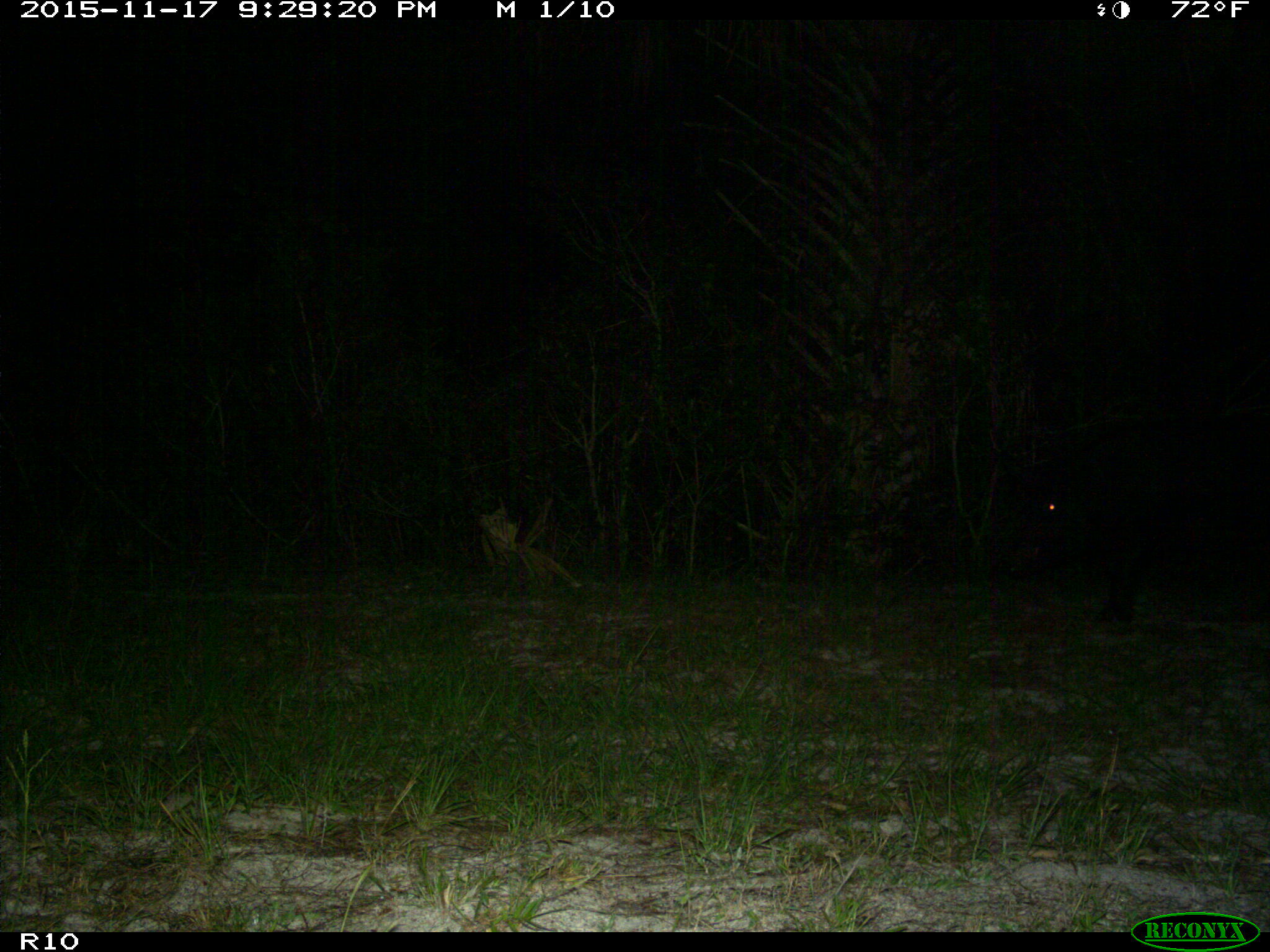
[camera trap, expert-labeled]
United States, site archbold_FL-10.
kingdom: Animalia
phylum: Chordata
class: Mammalia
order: Artiodactyla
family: Suidae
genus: Sus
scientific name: Sus scrofa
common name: wild boar